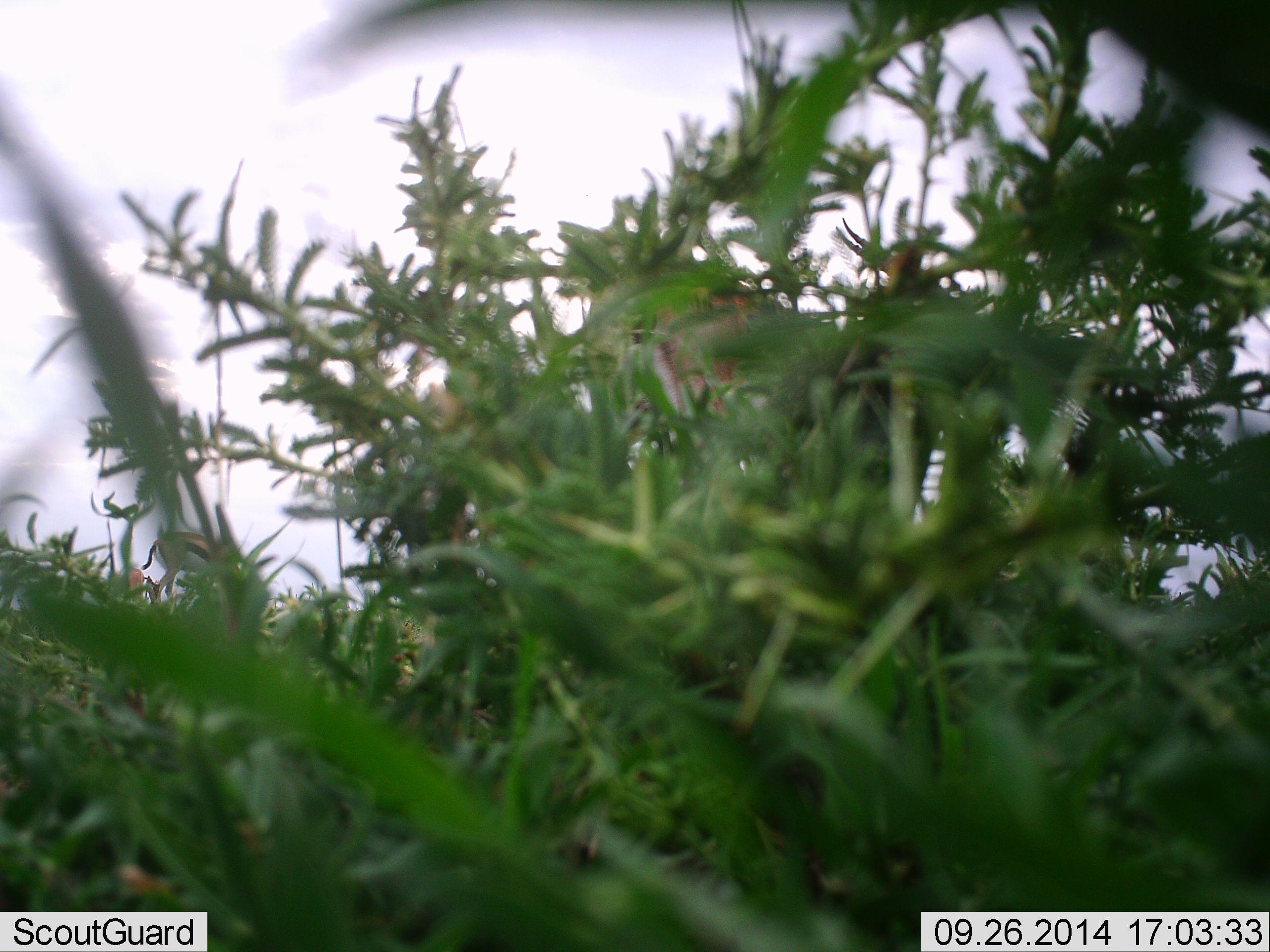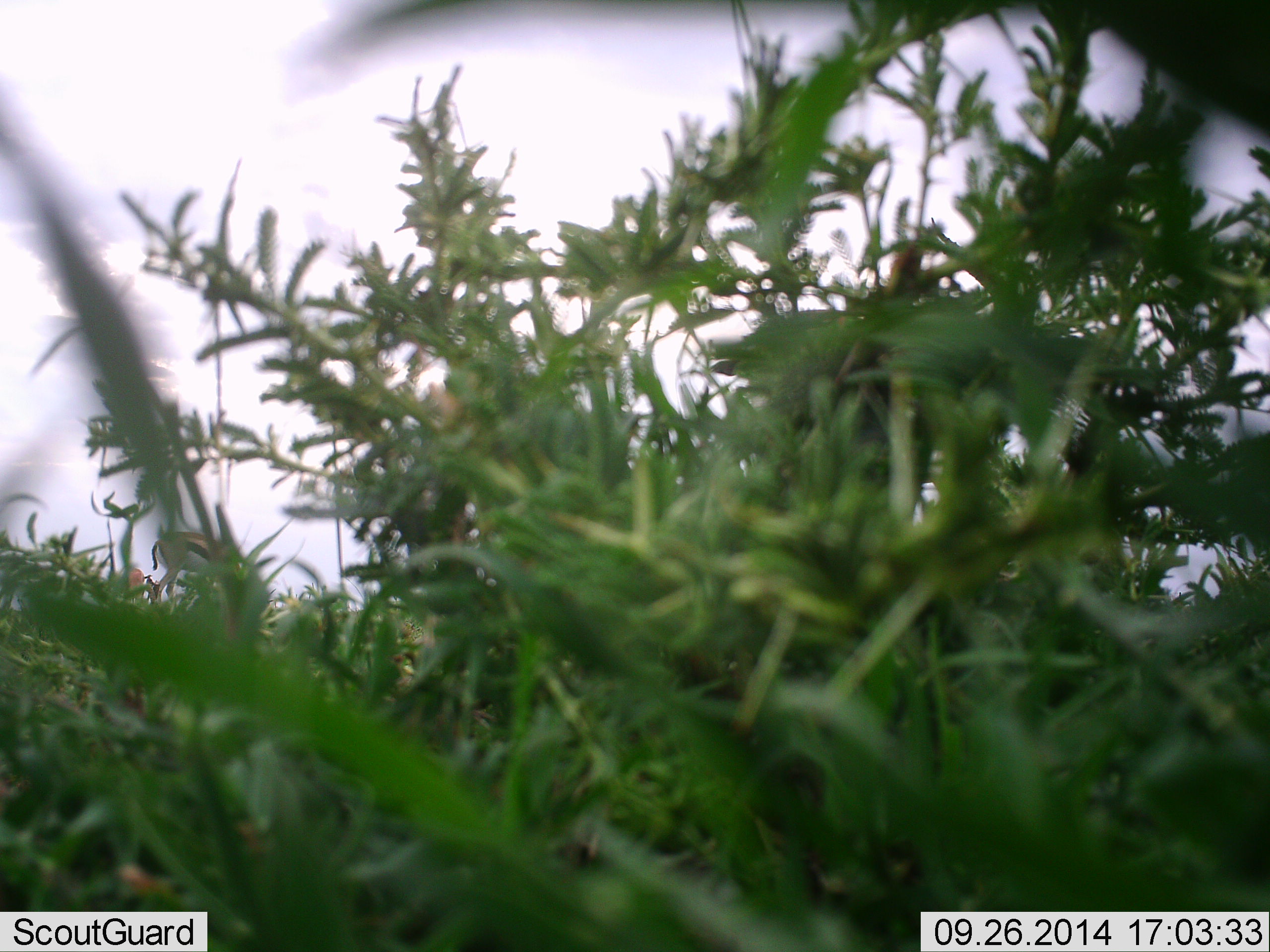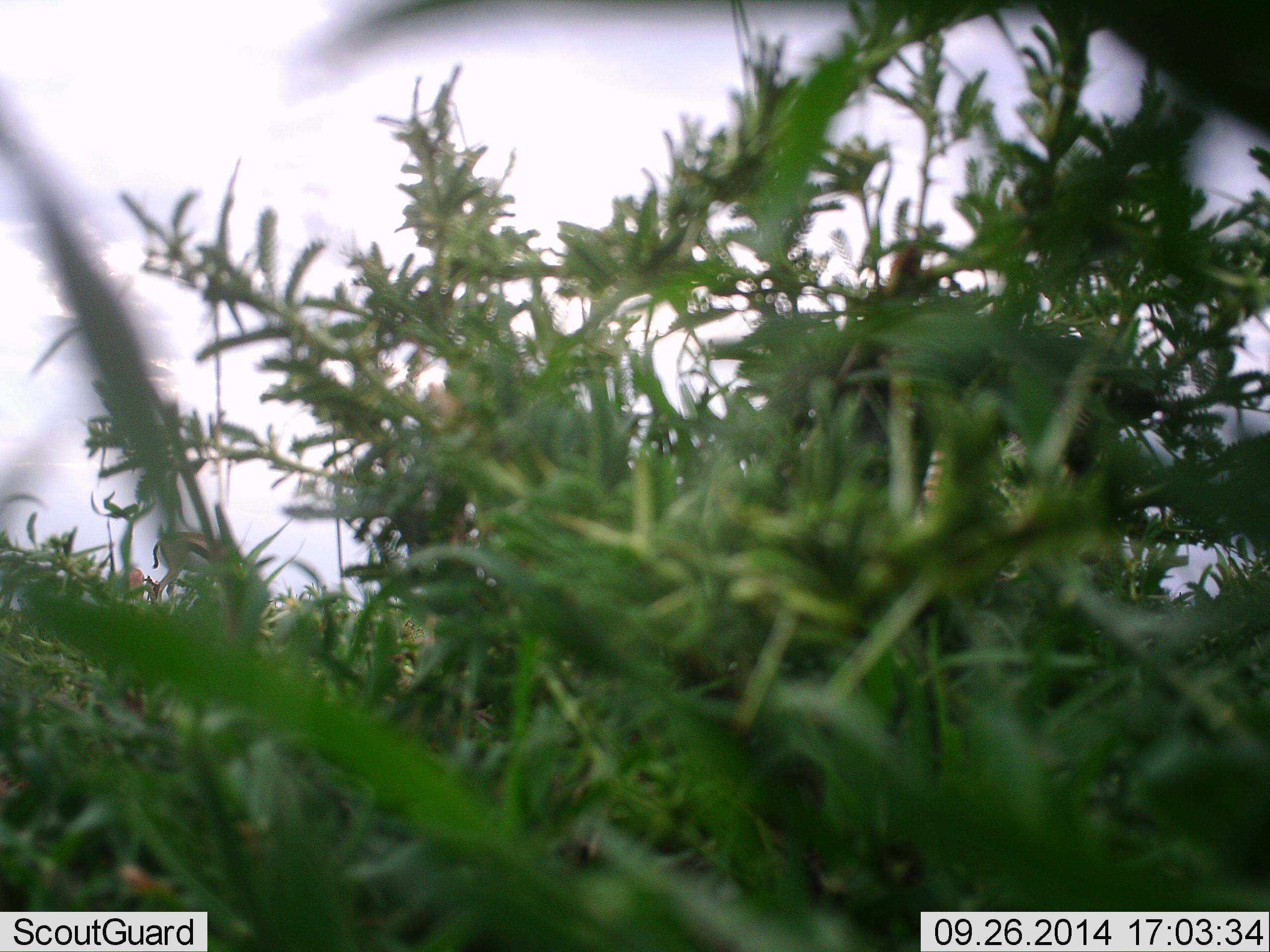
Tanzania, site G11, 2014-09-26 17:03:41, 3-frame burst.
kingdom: Animalia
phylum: Chordata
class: Mammalia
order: Artiodactyla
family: Bovidae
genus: Eudorcas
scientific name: Eudorcas thomsonii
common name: thomson's gazelle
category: gazellethomsons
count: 1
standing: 0%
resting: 0%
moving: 70%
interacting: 0%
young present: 0%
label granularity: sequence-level